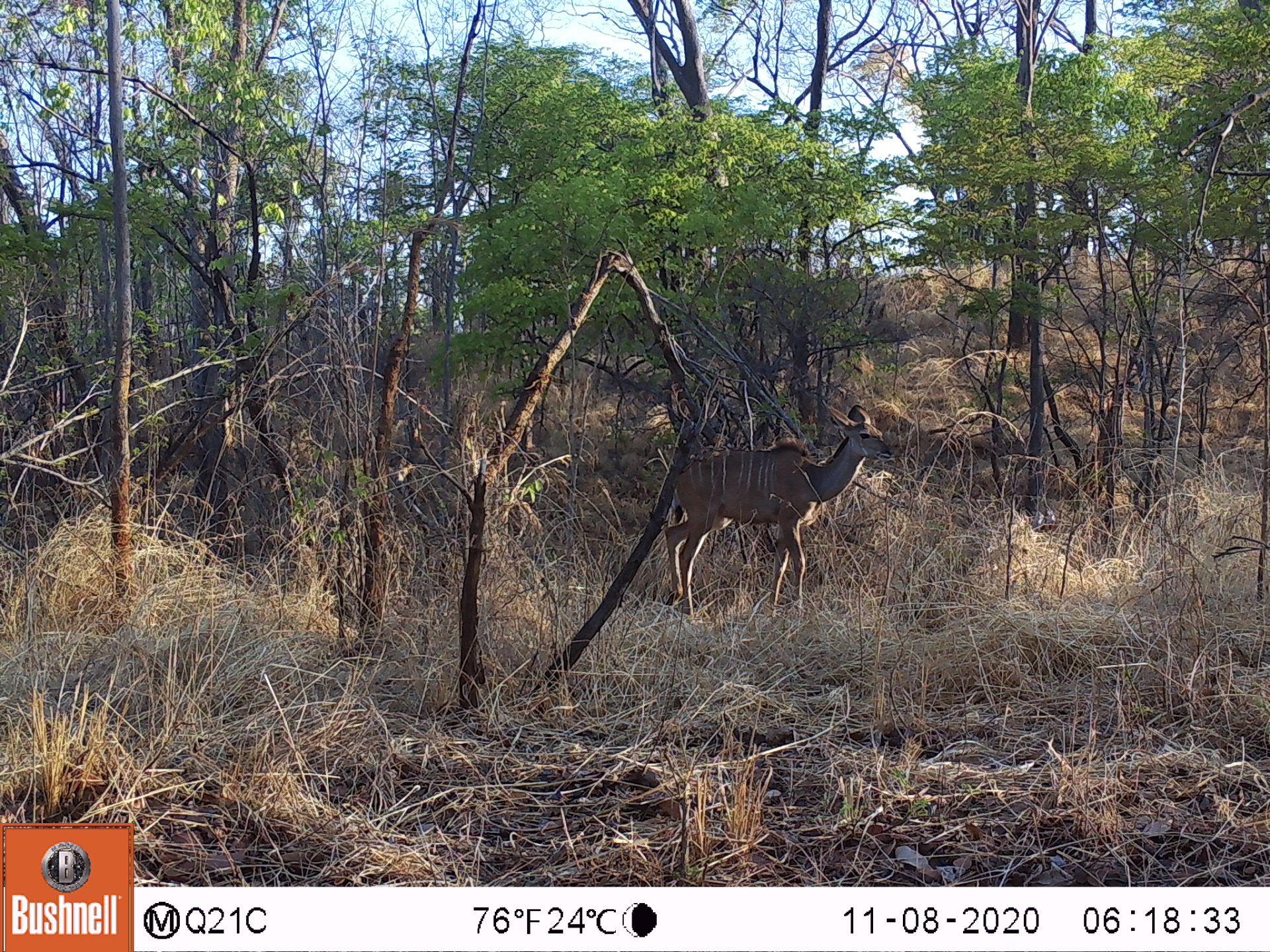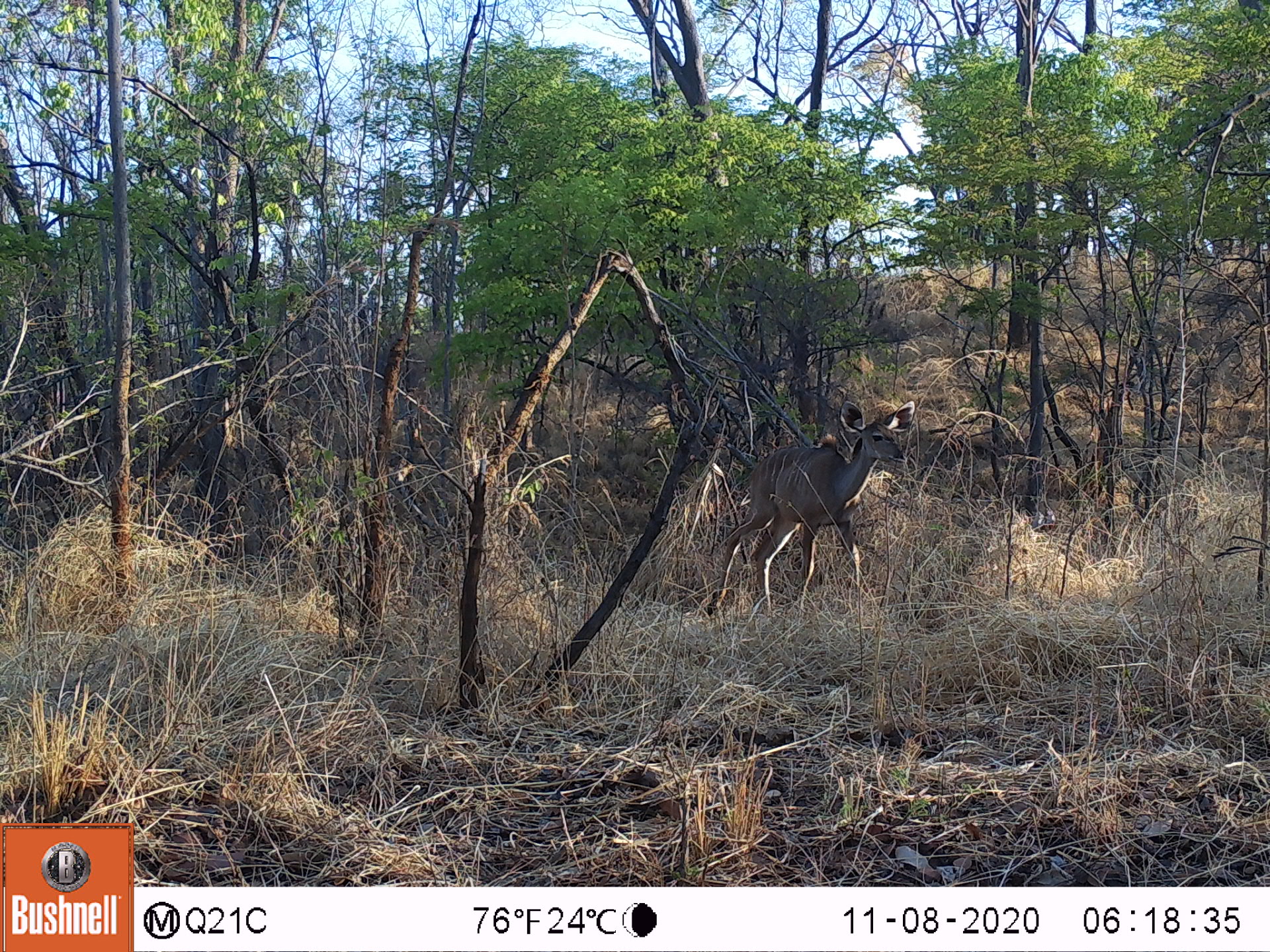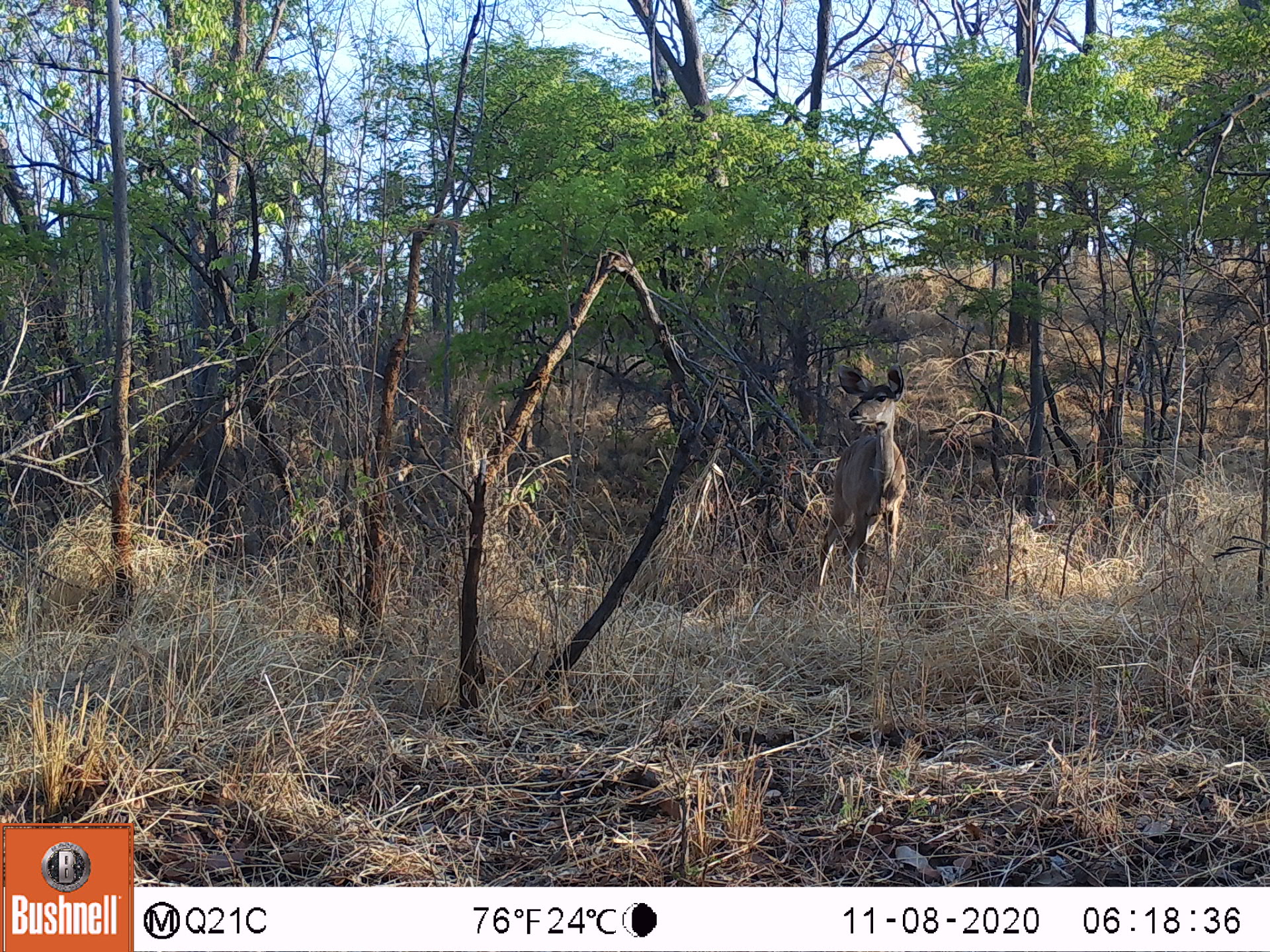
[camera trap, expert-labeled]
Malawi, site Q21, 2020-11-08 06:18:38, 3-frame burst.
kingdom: Animalia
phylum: Chordata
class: Mammalia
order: Artiodactyla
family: Bovidae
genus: Tragelaphus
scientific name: Tragelaphus strepsiceros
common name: greater kudu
Greater kudu (Tragelaphus strepsiceros), count 1.